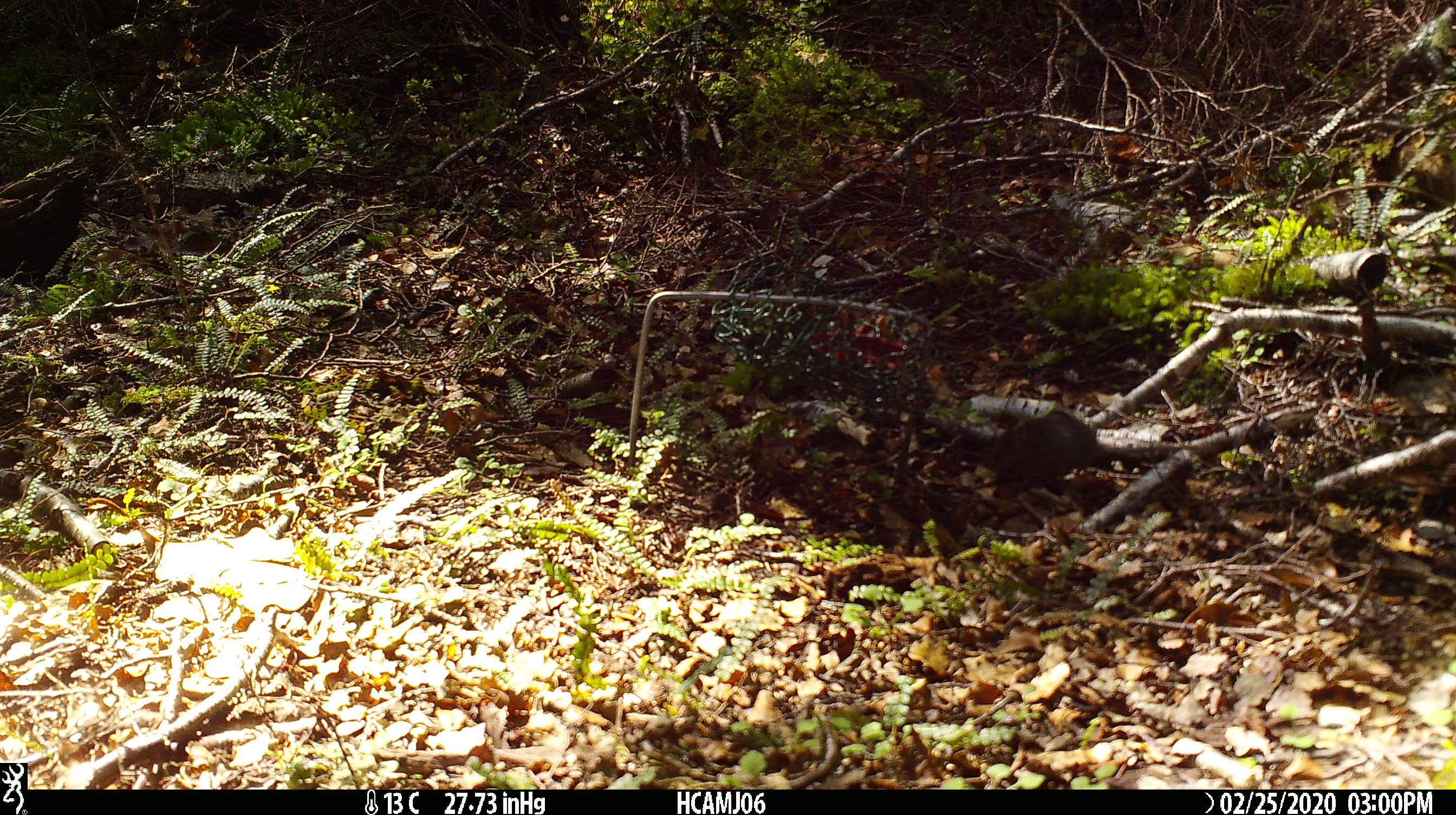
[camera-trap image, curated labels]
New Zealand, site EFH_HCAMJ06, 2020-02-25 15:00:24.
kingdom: Animalia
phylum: Chordata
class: Mammalia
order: Rodentia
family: Muridae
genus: Mus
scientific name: Mus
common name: mouse